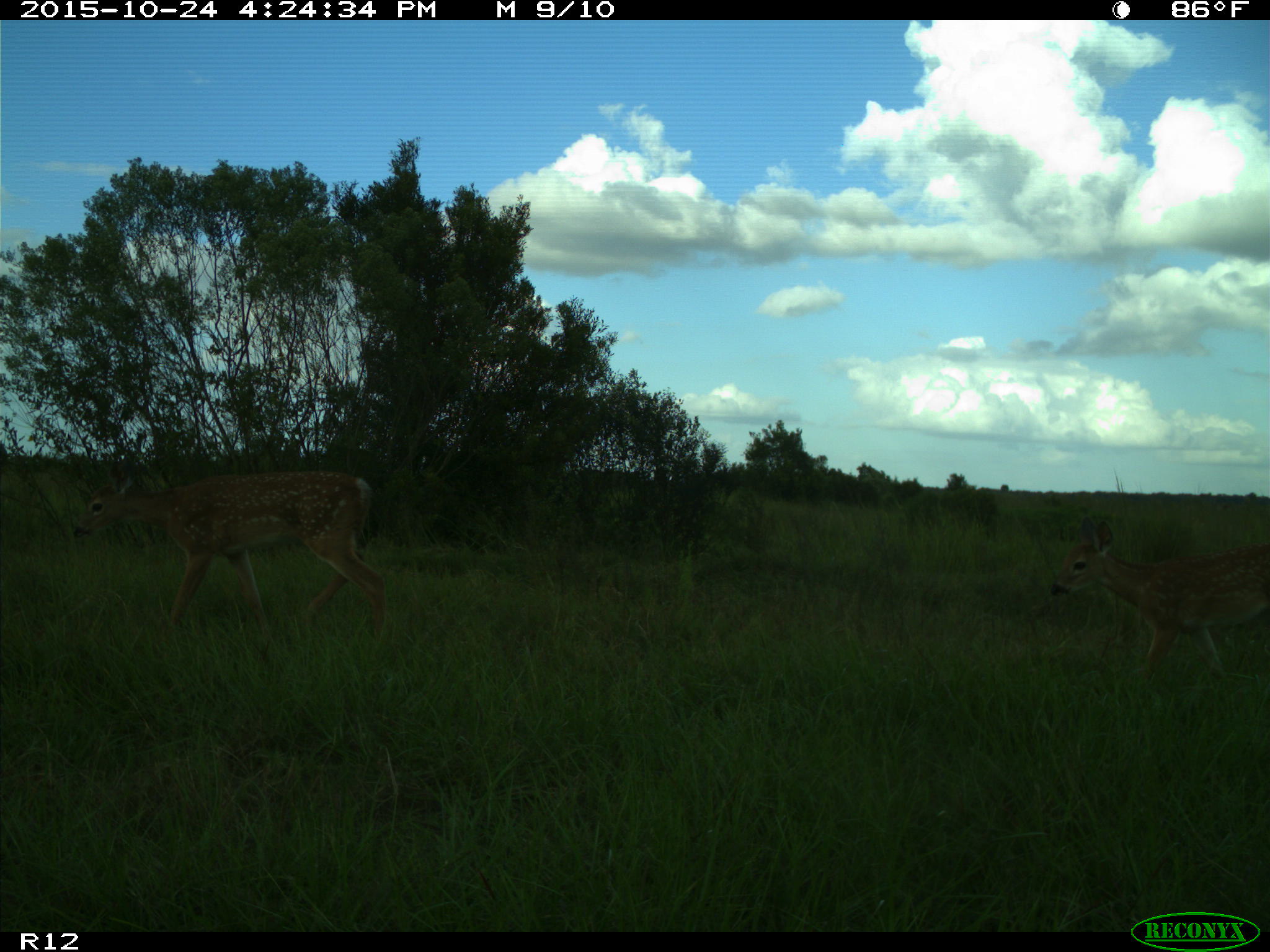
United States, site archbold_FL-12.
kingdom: Animalia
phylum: Chordata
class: Mammalia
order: Artiodactyla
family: Cervidae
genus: Odocoileus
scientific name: Odocoileus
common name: deer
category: unidentified deer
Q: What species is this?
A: Unidentified deer (deer) (Odocoileus).